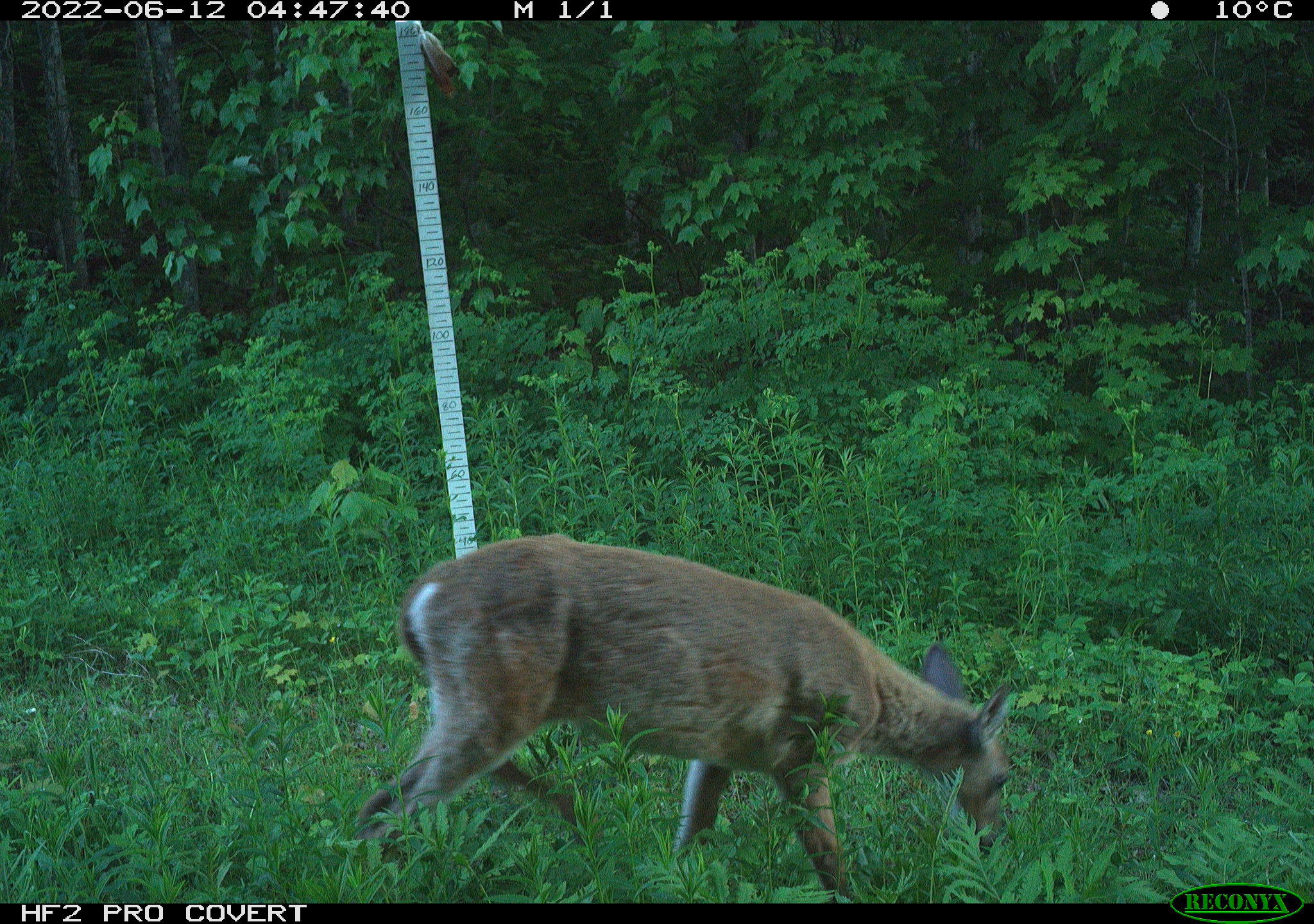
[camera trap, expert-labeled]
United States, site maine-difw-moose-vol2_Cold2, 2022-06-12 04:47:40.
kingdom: Animalia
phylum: Chordata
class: Mammalia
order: Artiodactyla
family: Cervidae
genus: Odocoileus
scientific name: Odocoileus virginianus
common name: white-tailed deer